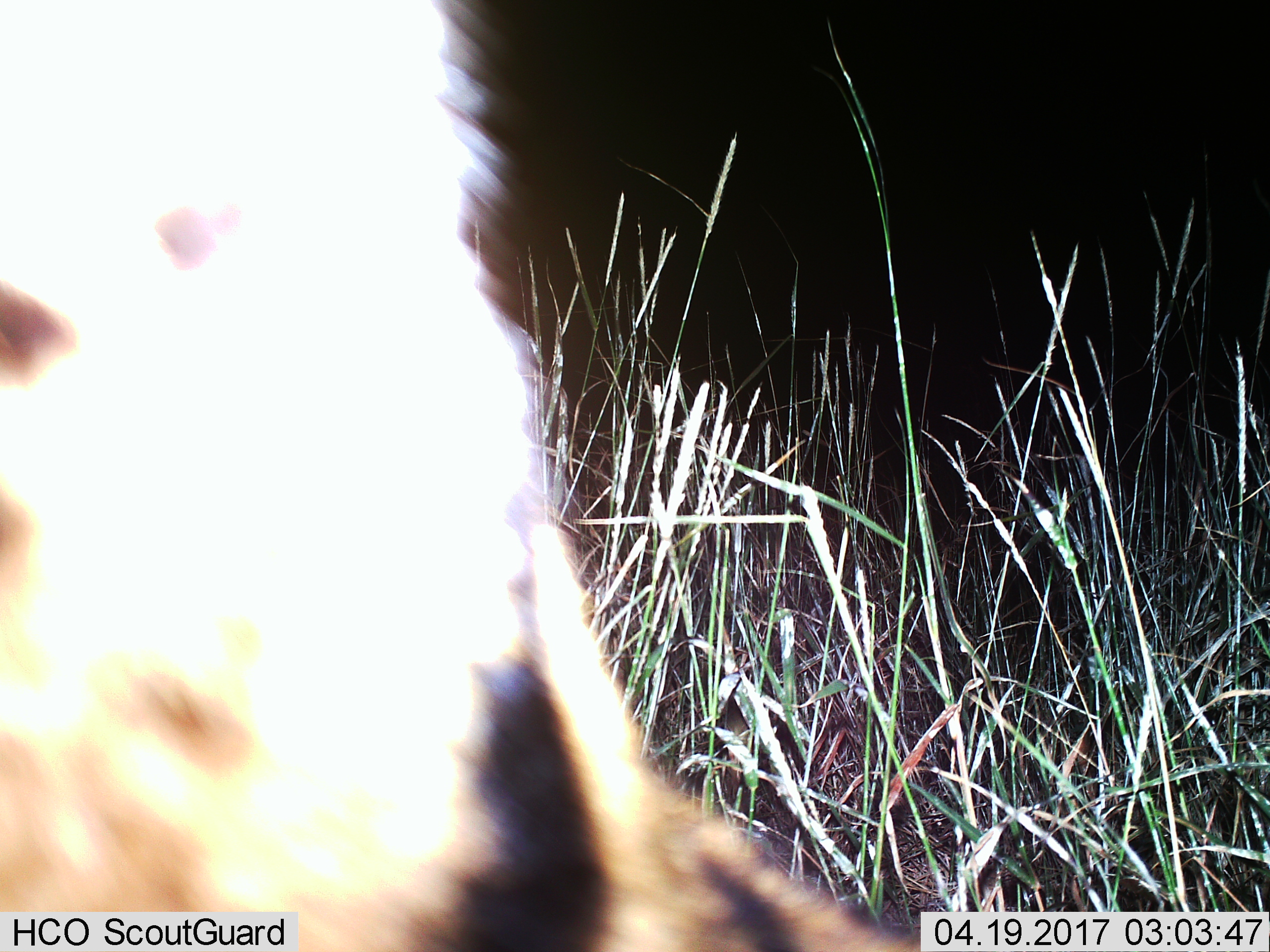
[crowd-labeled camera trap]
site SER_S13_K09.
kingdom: Animalia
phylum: Chordata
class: Mammalia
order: Carnivora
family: Hyaenidae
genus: Crocuta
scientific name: Crocuta crocuta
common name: spotted hyena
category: hyenaspotted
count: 1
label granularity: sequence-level